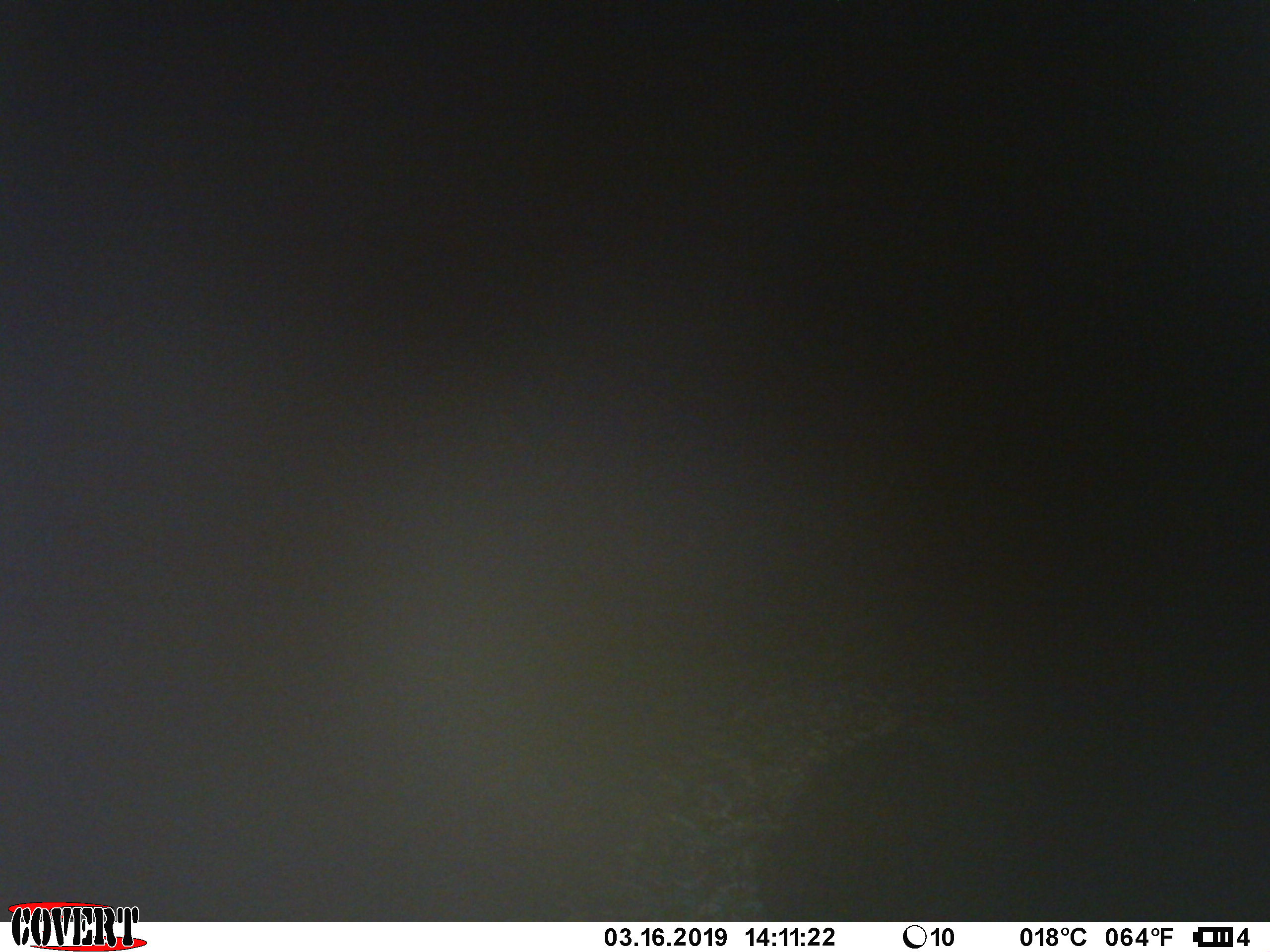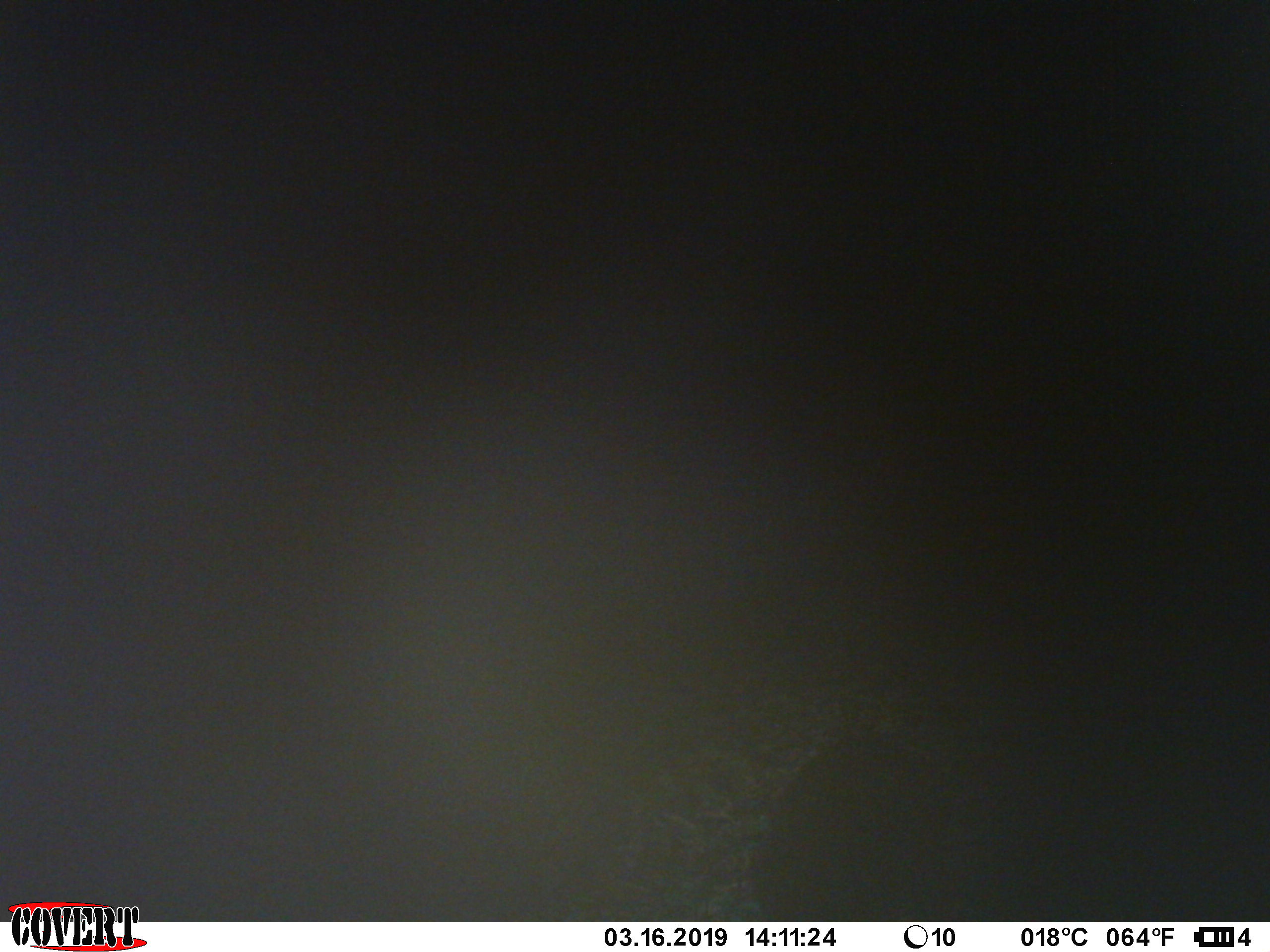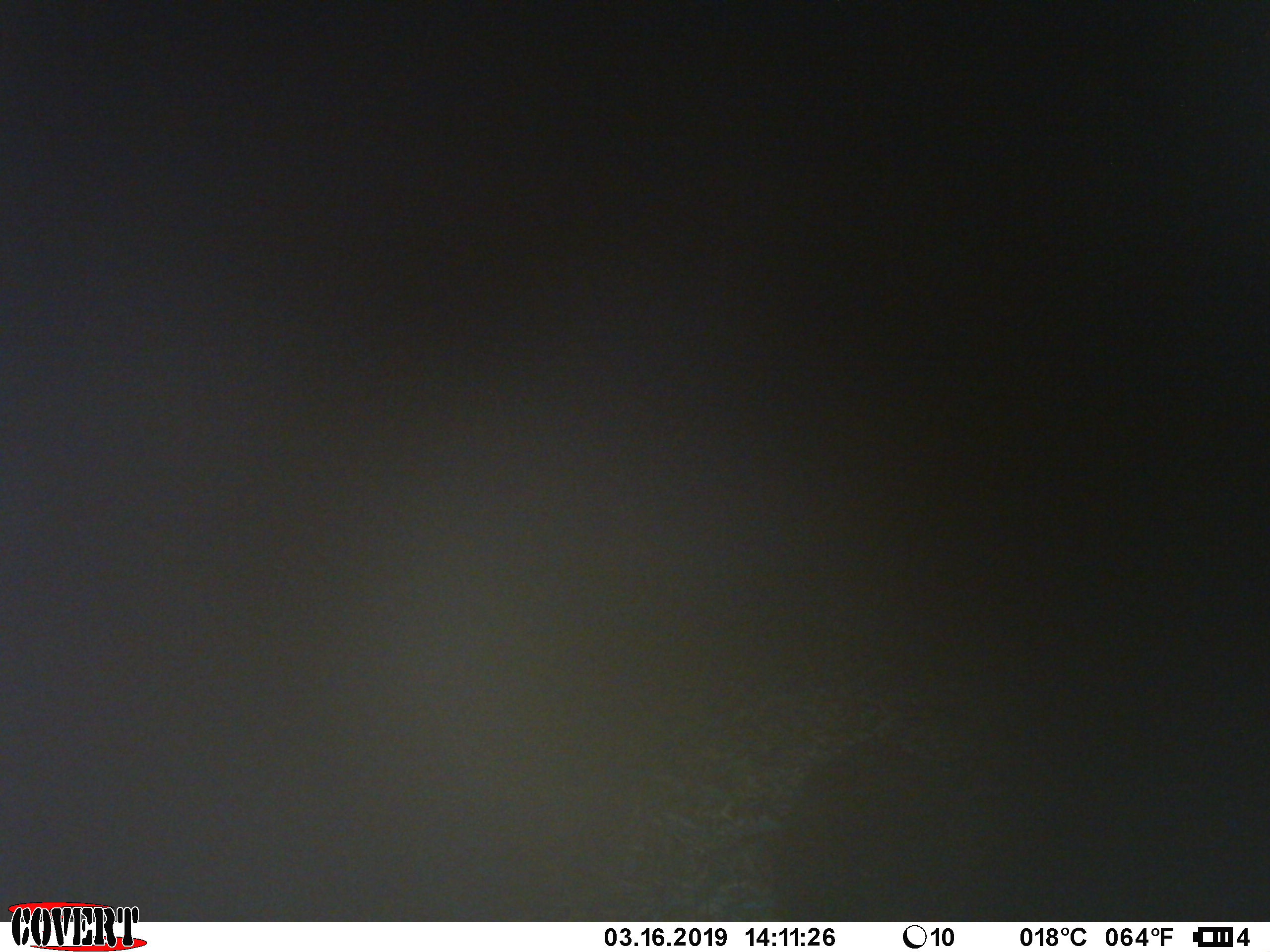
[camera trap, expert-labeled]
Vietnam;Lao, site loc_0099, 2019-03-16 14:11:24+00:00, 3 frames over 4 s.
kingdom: Animalia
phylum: Chordata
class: Mammalia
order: Artiodactyla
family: Suidae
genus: Sus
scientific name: Sus scrofa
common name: eurasian wild pig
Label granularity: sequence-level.